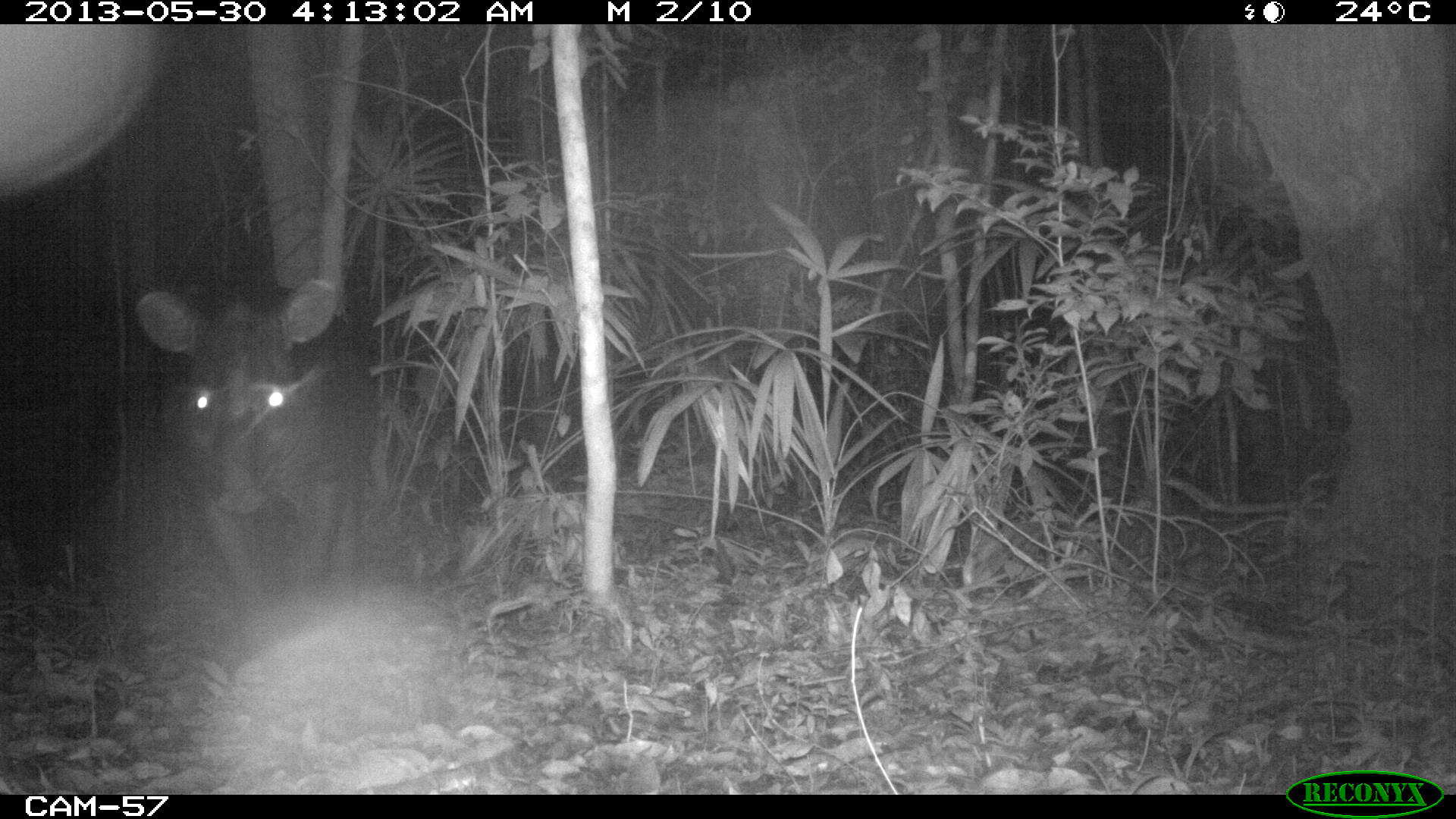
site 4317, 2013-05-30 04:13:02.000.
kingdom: Animalia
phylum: Chordata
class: Mammalia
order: Perissodactyla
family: Tapiridae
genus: Tapirus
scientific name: Tapirus bairdii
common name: baird's tapir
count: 1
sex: male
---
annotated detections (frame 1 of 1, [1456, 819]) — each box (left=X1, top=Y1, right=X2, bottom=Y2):
tapirus bairdii: (left=133, top=279, right=383, bottom=650)